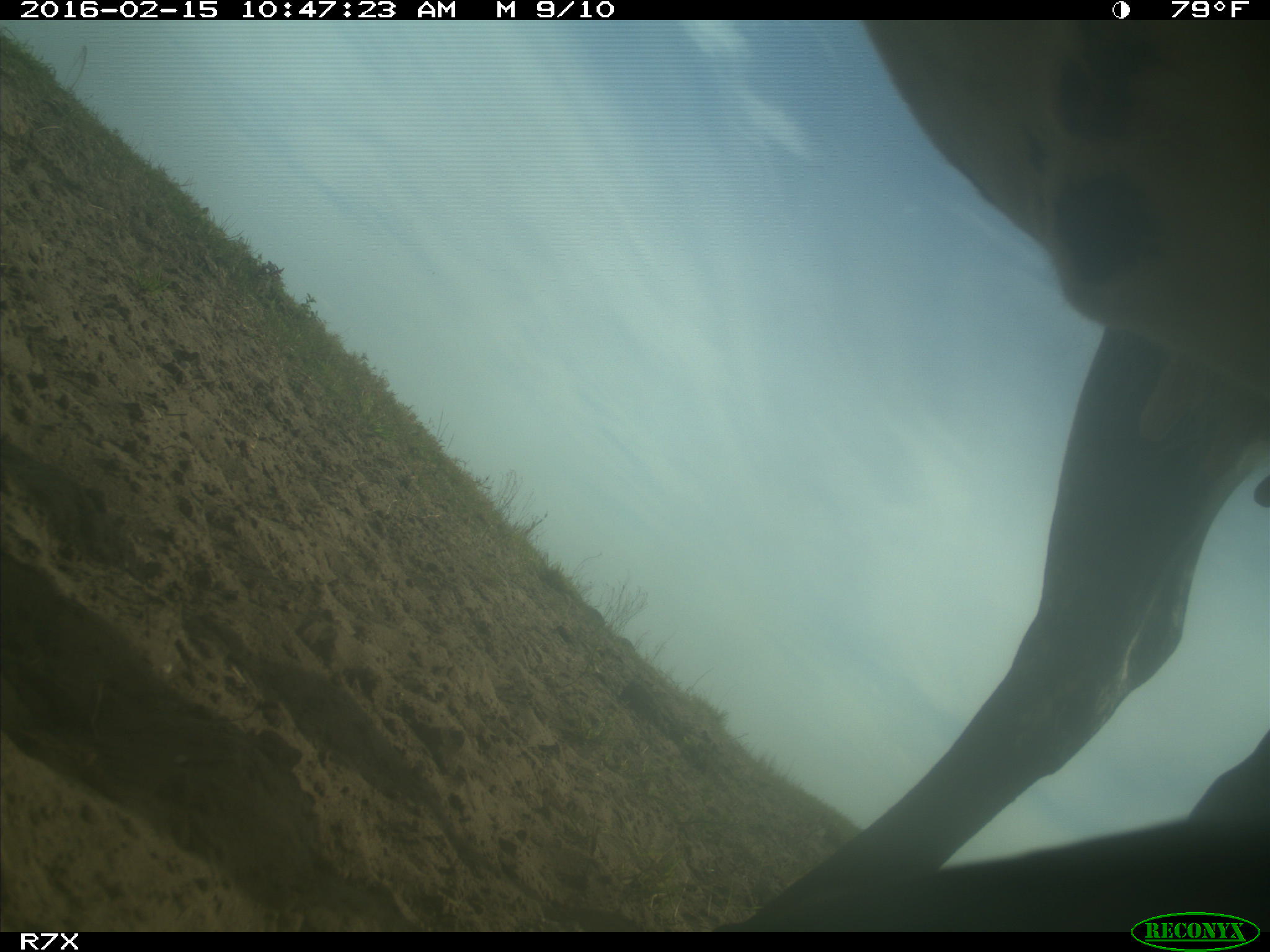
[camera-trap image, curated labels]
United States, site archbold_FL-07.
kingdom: Animalia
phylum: Chordata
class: Mammalia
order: Artiodactyla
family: Bovidae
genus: Bos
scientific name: Bos taurus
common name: domestic cow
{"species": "Bos taurus (domestic cow)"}